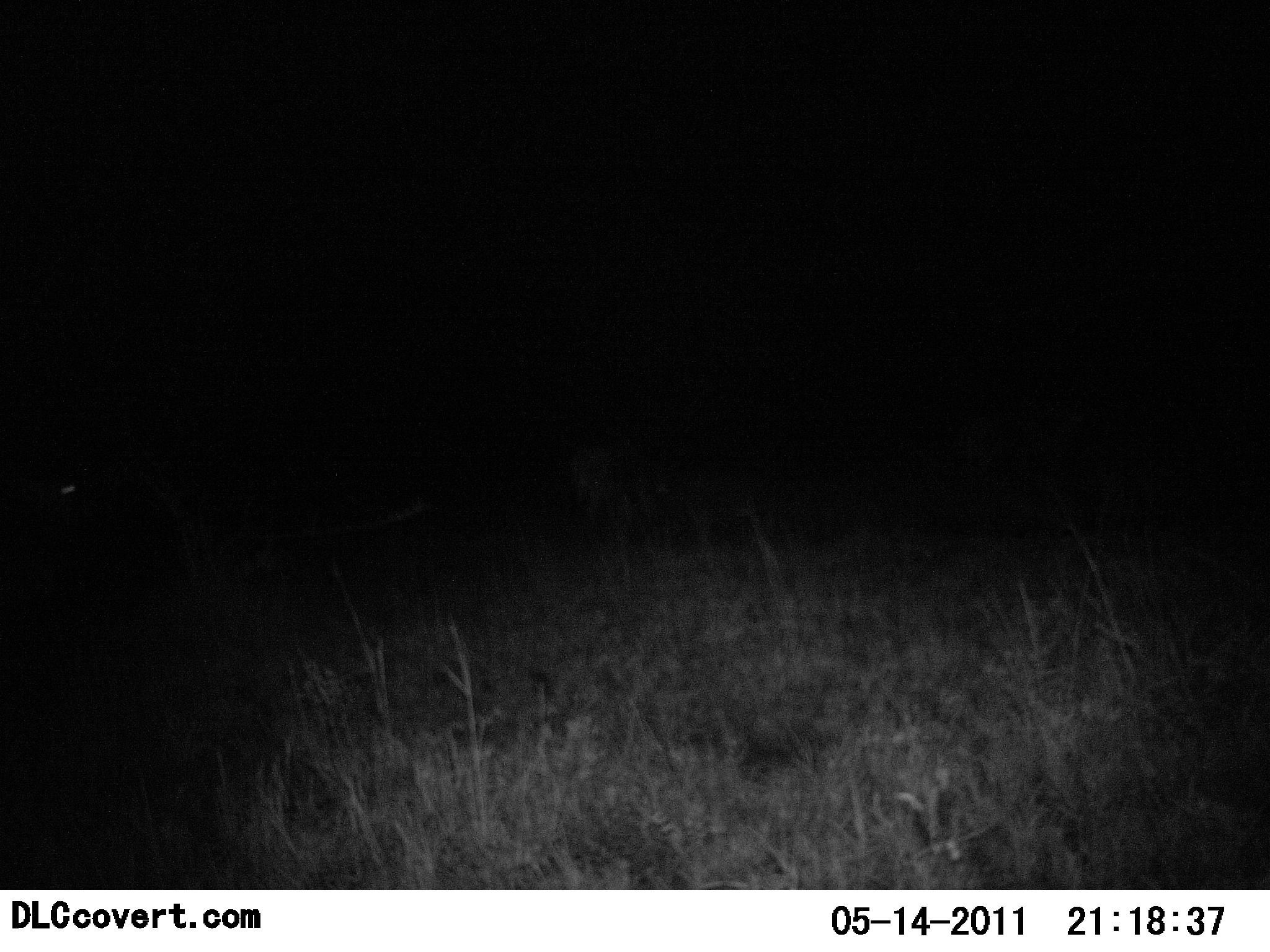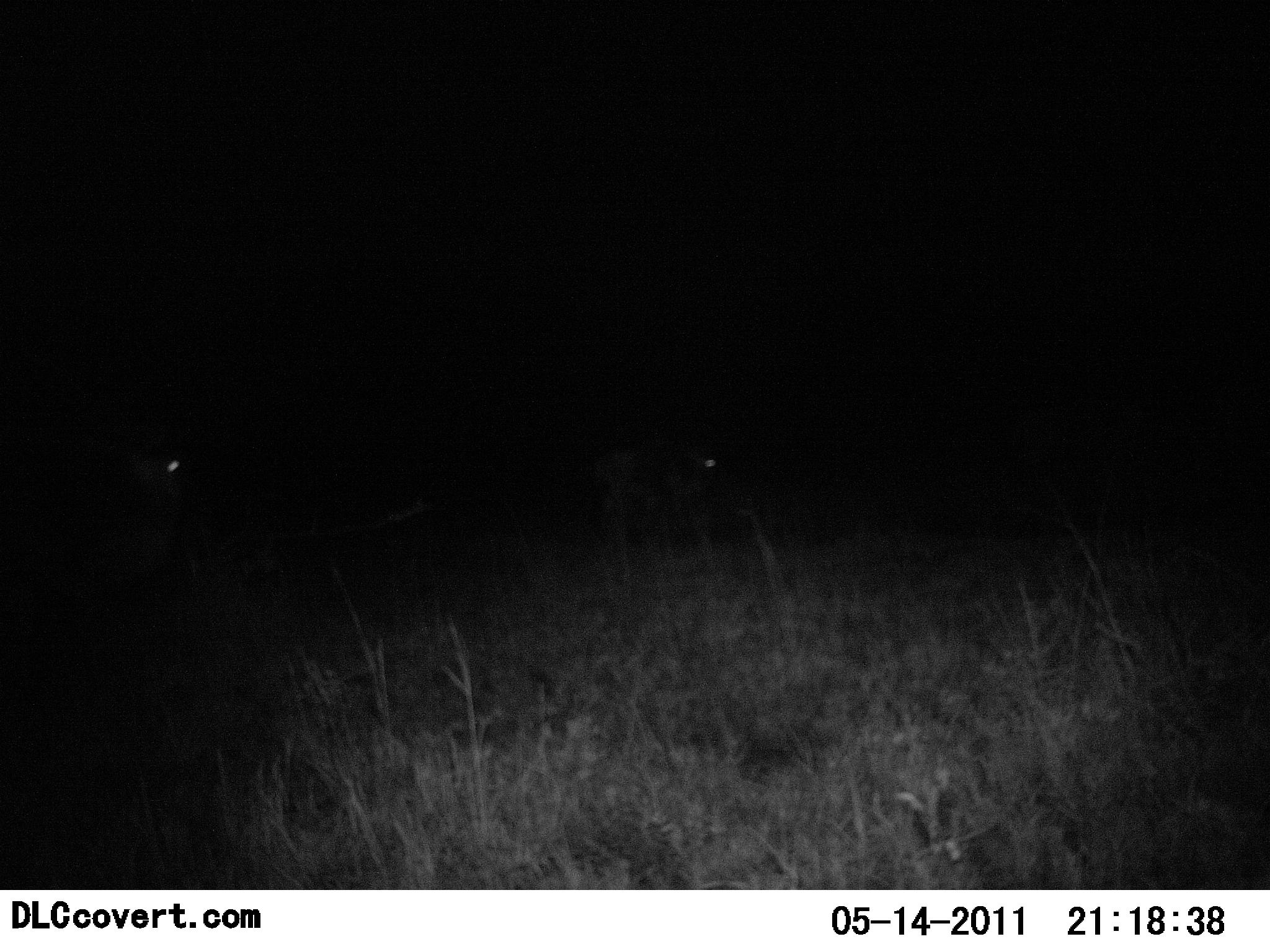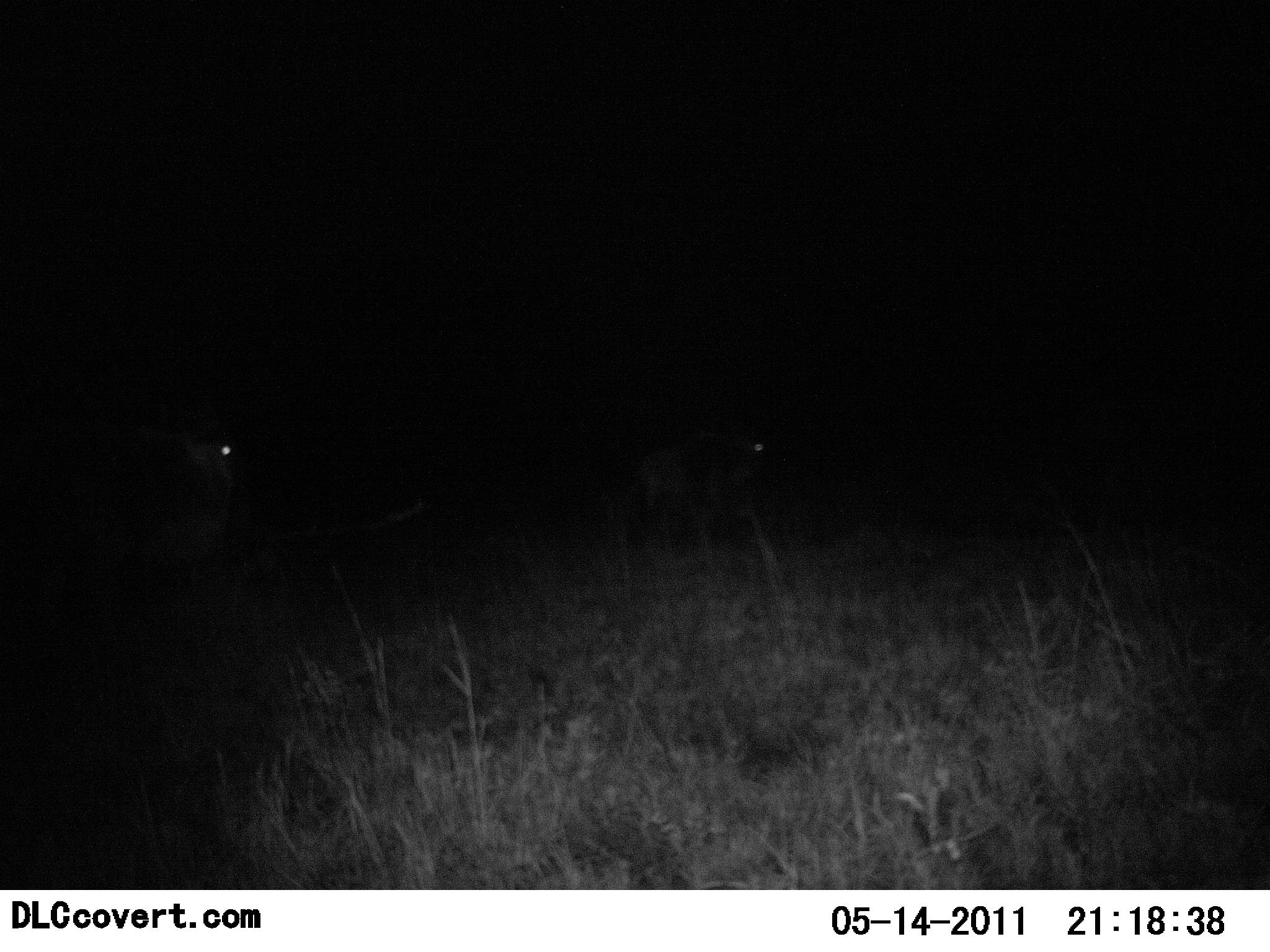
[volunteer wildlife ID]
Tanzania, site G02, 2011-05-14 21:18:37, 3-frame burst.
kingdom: Animalia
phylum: Chordata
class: Mammalia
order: Artiodactyla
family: Bovidae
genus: Connochaetes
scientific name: Connochaetes taurinus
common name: blue wildebeest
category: wildebeest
Wildebeest (blue wildebeest) (Connochaetes taurinus), count 2. Behavior (volunteer vote fractions): standing 0%, resting 0%, moving 100%, interacting 0%. Young present (vote fraction): 0%. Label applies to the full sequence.